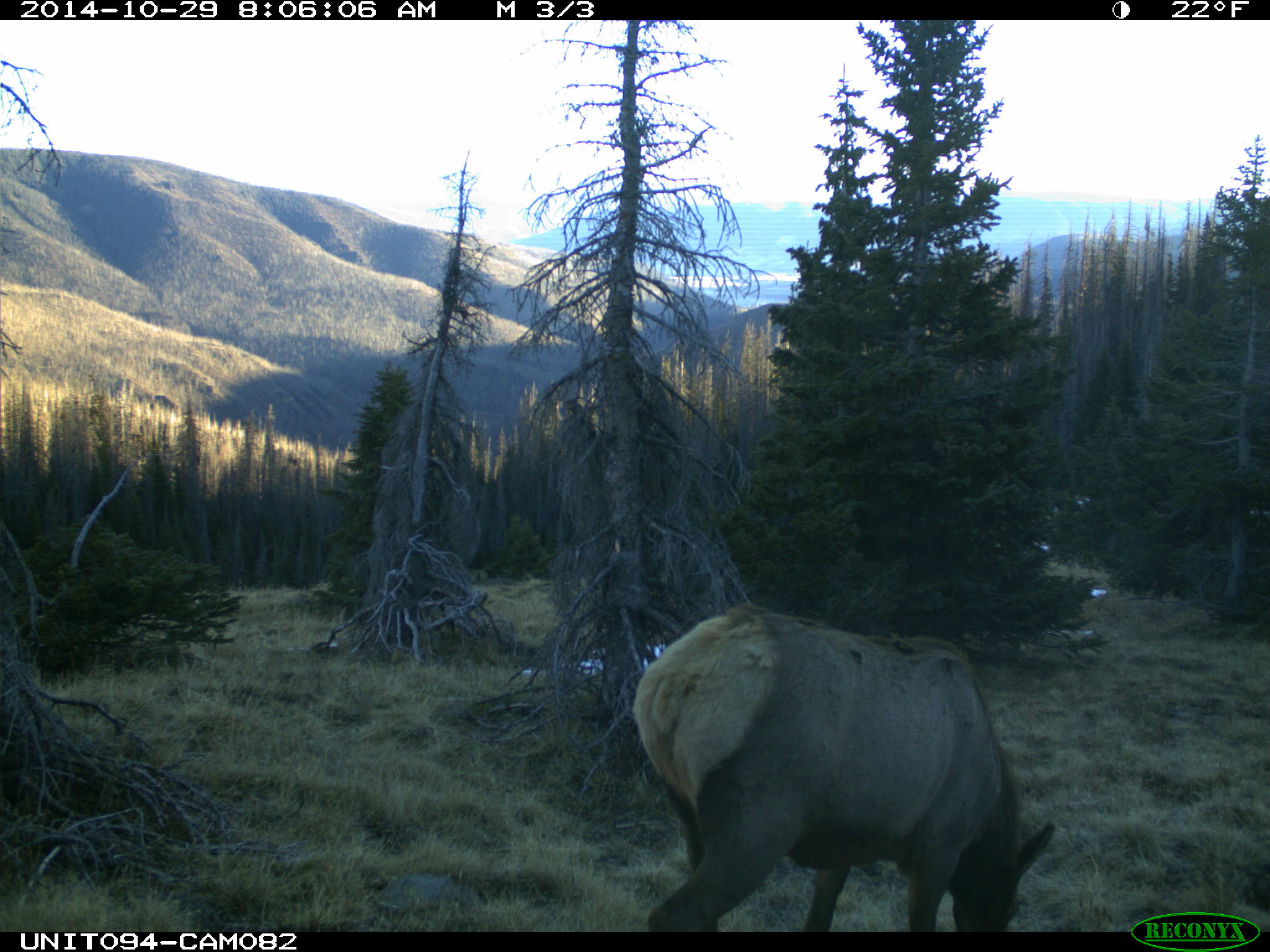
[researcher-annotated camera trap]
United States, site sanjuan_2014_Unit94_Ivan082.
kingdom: Animalia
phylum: Chordata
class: Mammalia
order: Artiodactyla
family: Cervidae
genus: Cervus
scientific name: Cervus elaphus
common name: red deer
Cervus elaphus (red deer).